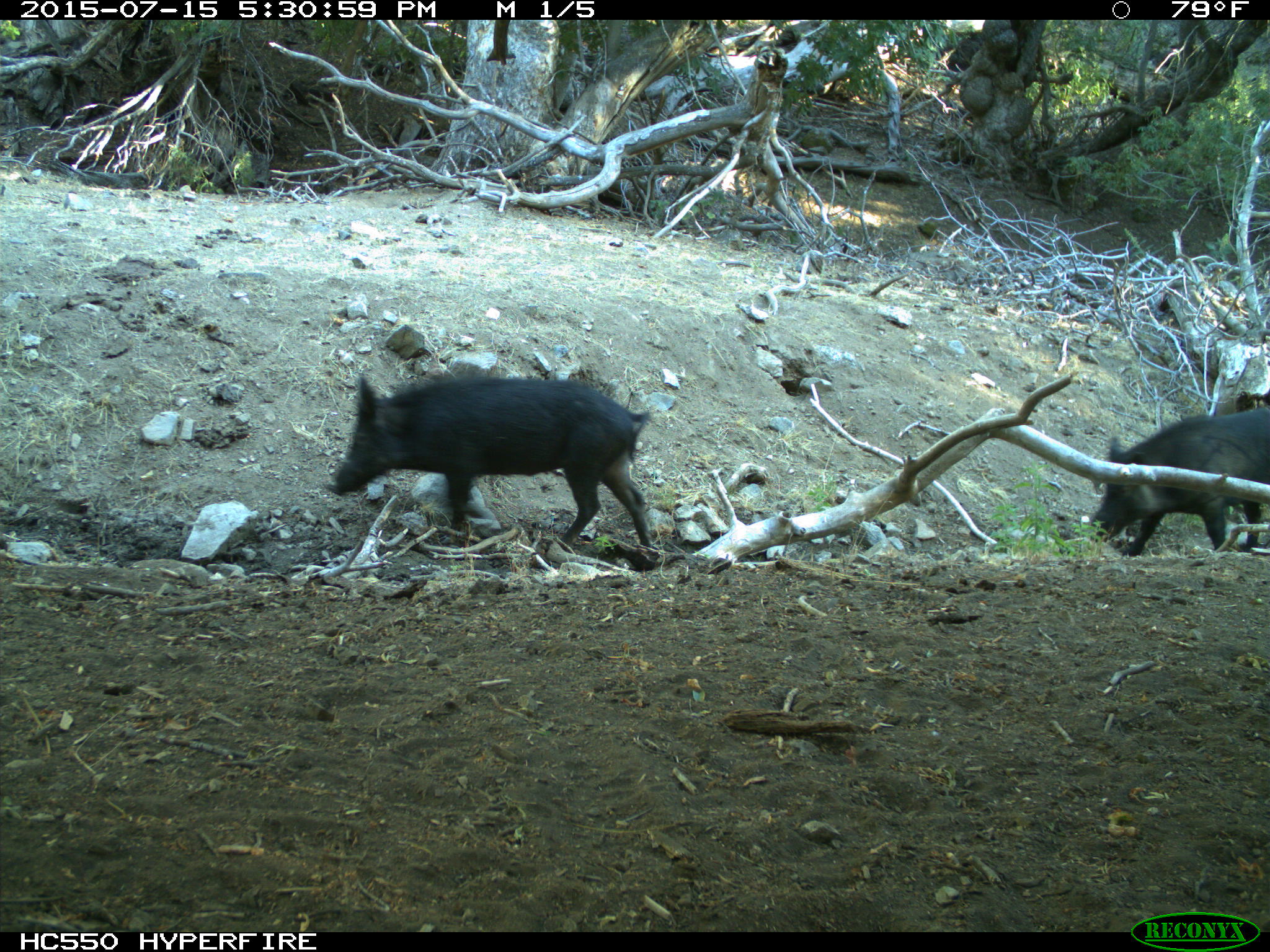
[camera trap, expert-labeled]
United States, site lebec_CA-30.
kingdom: Animalia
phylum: Chordata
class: Mammalia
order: Artiodactyla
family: Suidae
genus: Sus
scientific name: Sus scrofa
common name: wild boar